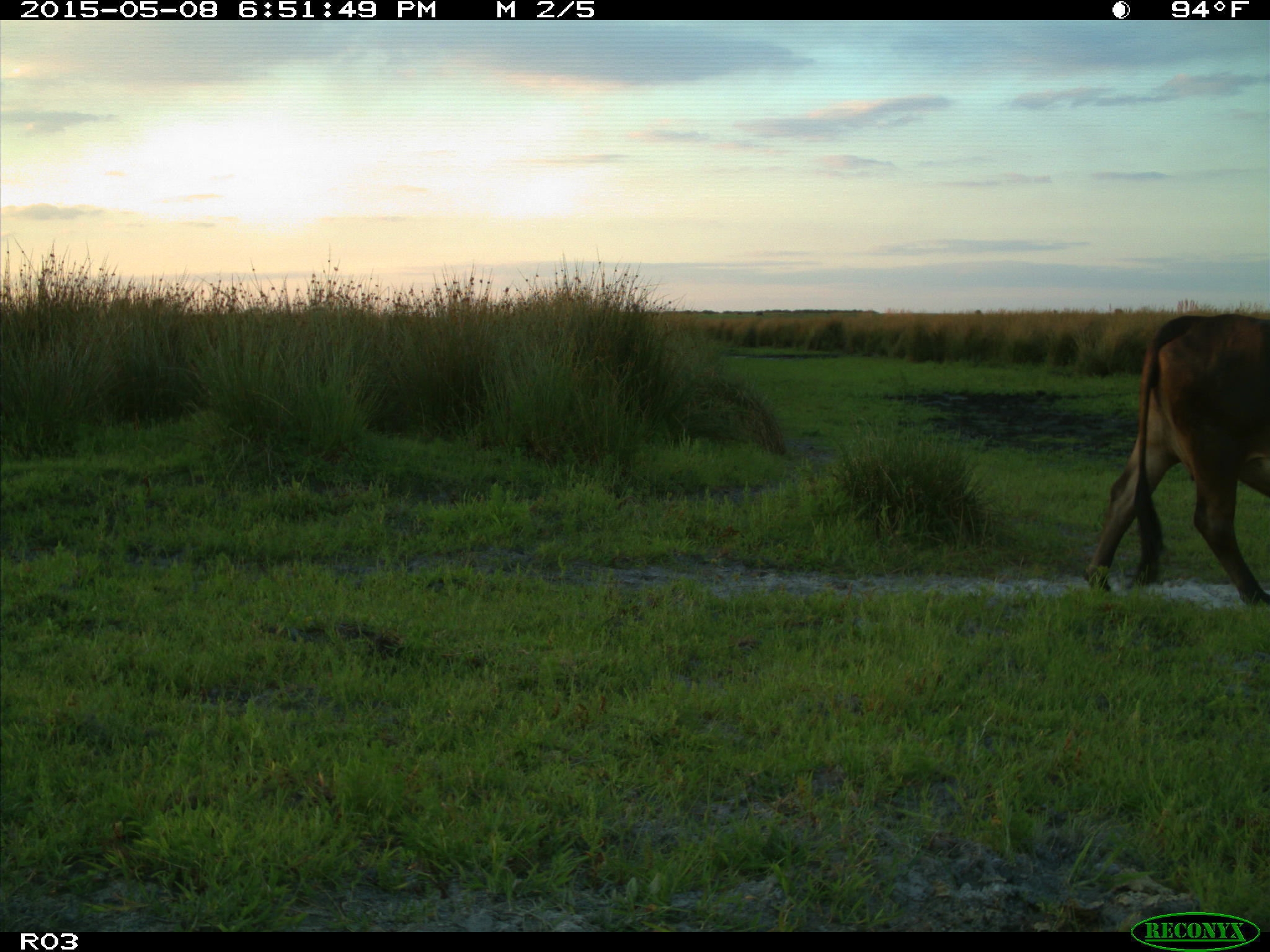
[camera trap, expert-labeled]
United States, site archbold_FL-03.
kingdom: Animalia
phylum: Chordata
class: Mammalia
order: Artiodactyla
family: Bovidae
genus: Bos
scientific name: Bos taurus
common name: domestic cow